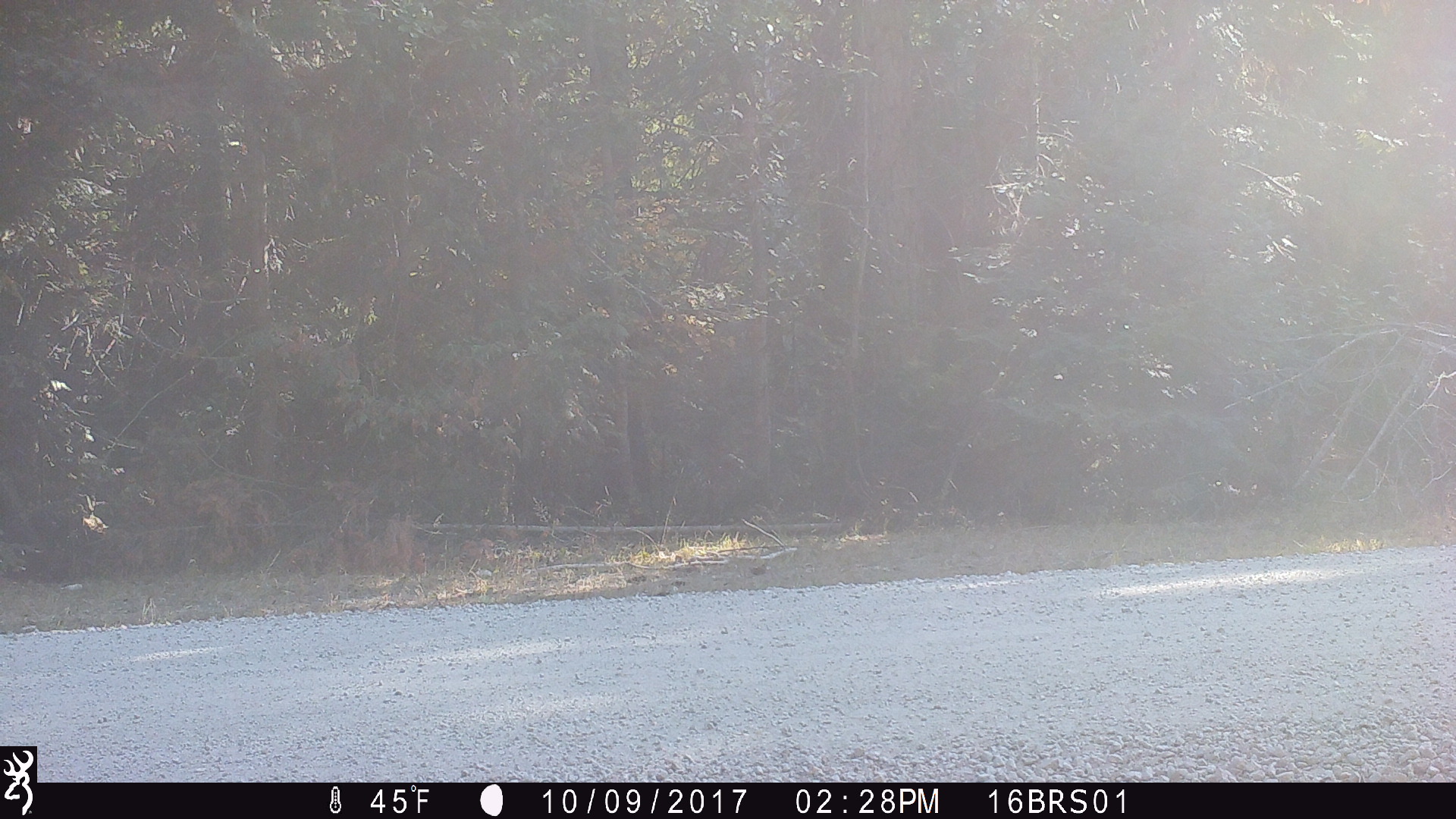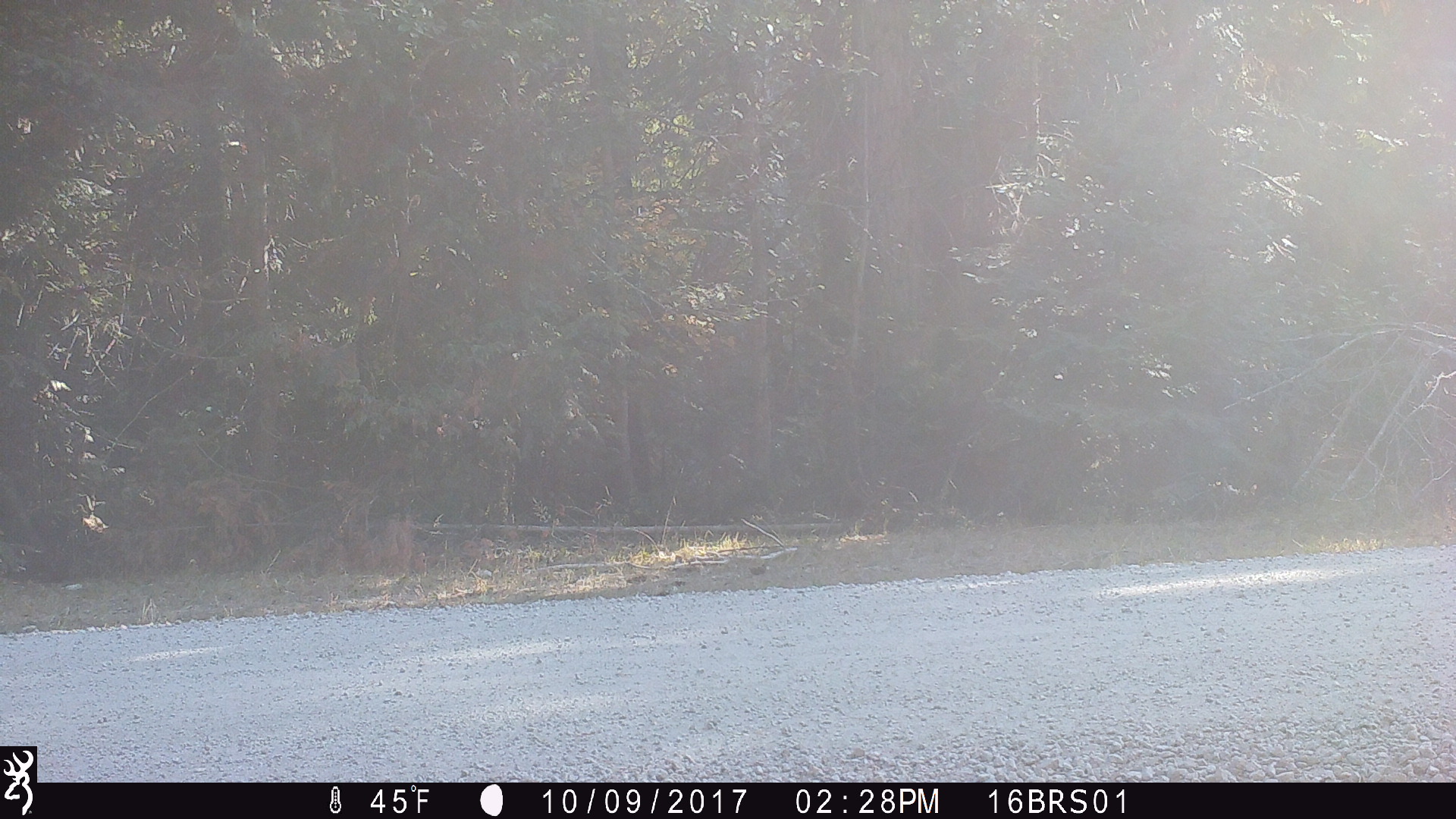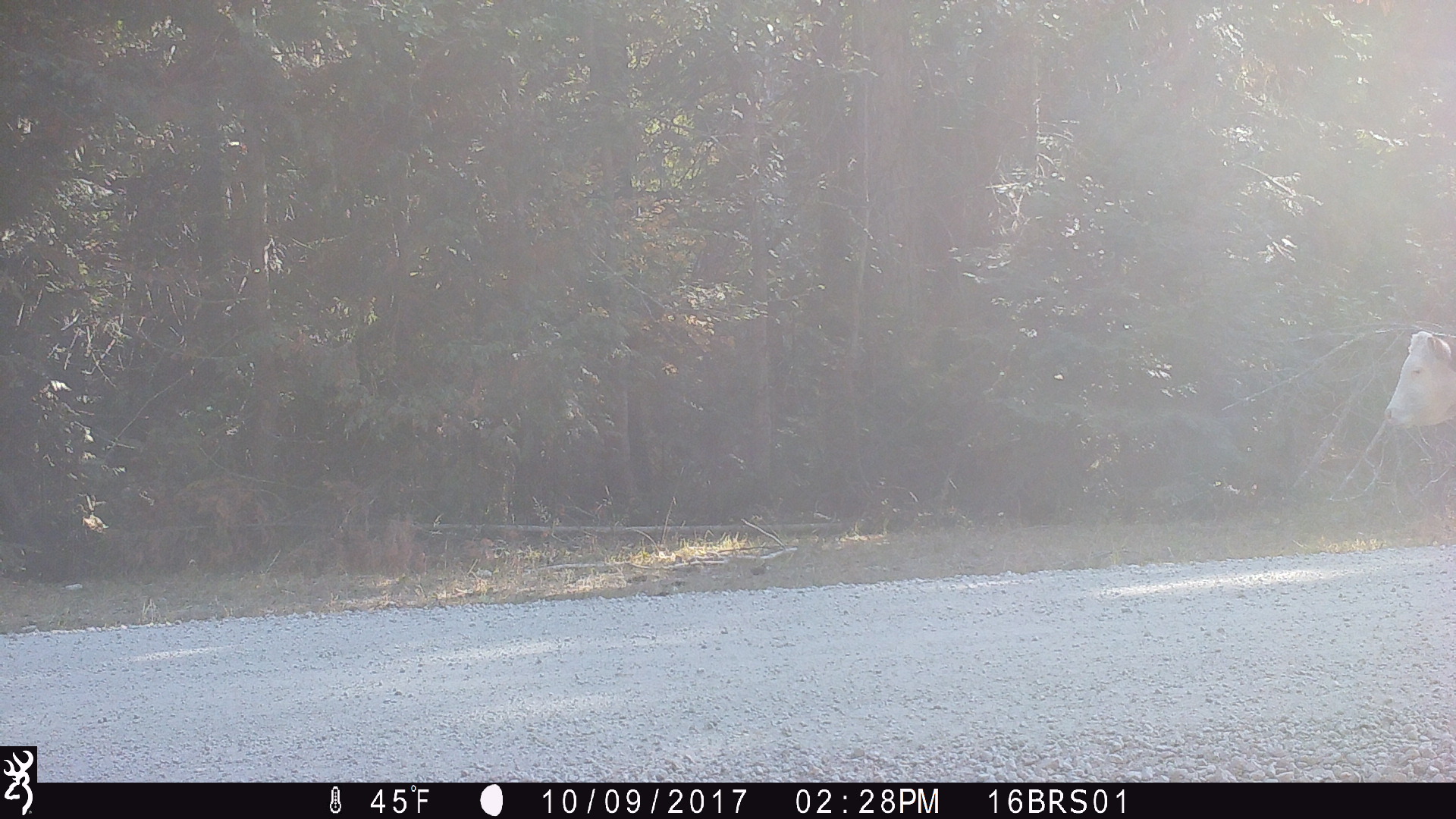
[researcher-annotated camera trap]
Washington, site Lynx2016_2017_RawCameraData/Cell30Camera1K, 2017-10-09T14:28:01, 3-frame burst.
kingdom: Animalia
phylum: Chordata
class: Mammalia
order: Artiodactyla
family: Bovidae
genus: Bos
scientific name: Bos taurus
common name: domestic cattle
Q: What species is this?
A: Domestic cattle (Bos taurus).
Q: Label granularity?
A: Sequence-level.